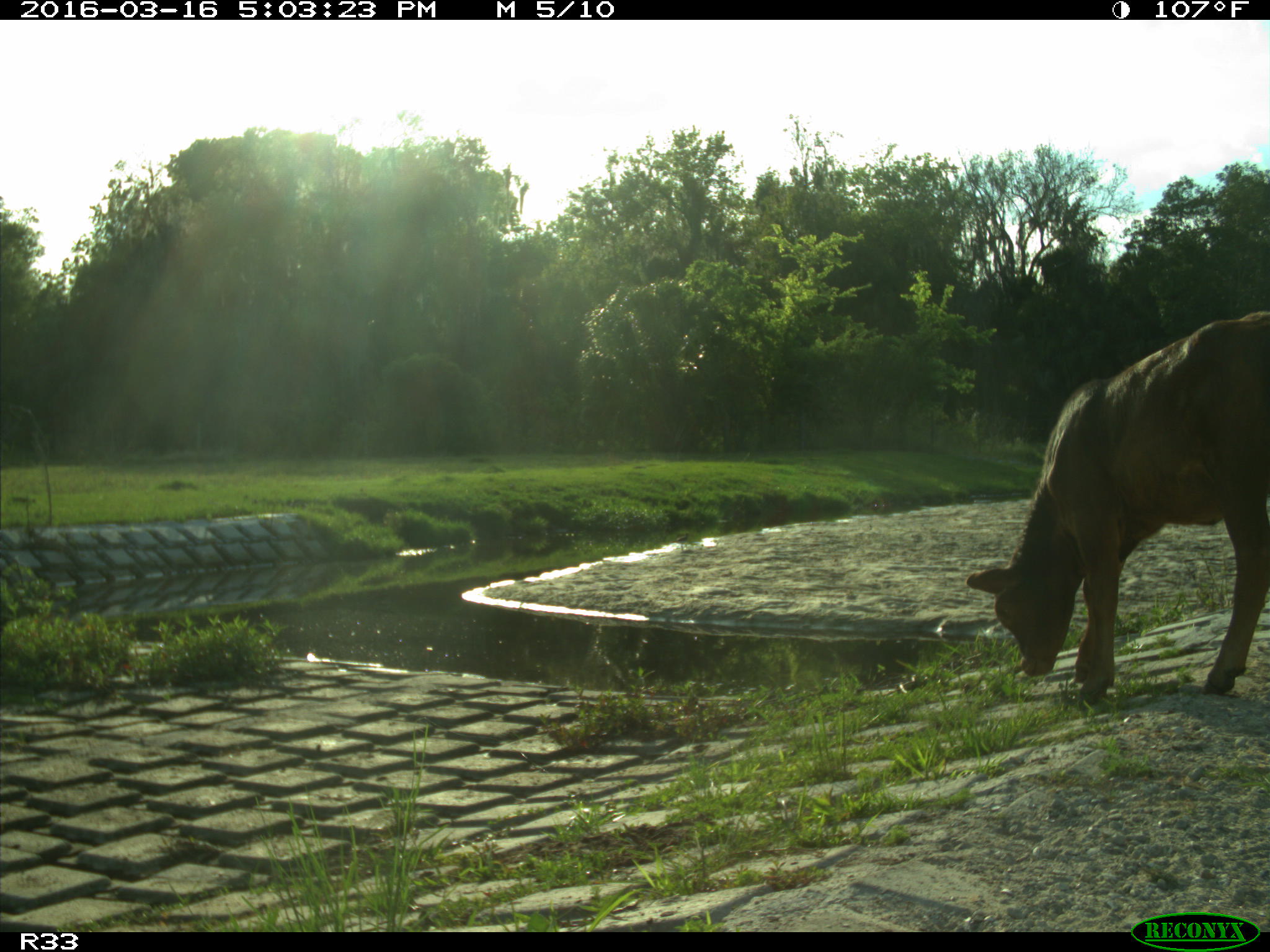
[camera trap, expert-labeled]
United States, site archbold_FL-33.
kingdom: Animalia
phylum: Chordata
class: Mammalia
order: Artiodactyla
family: Bovidae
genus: Bos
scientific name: Bos taurus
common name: domestic cow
Bos taurus (domestic cow).